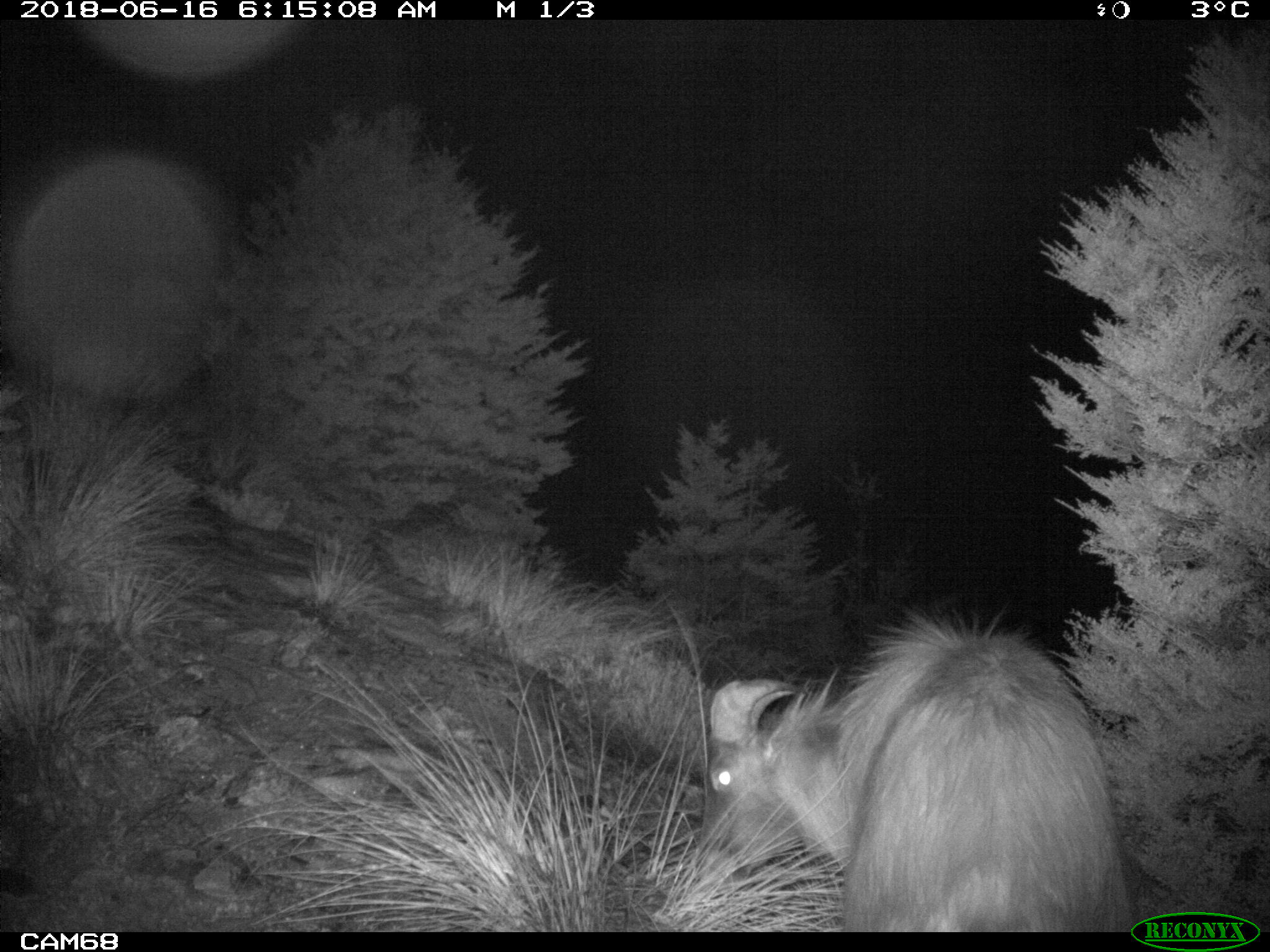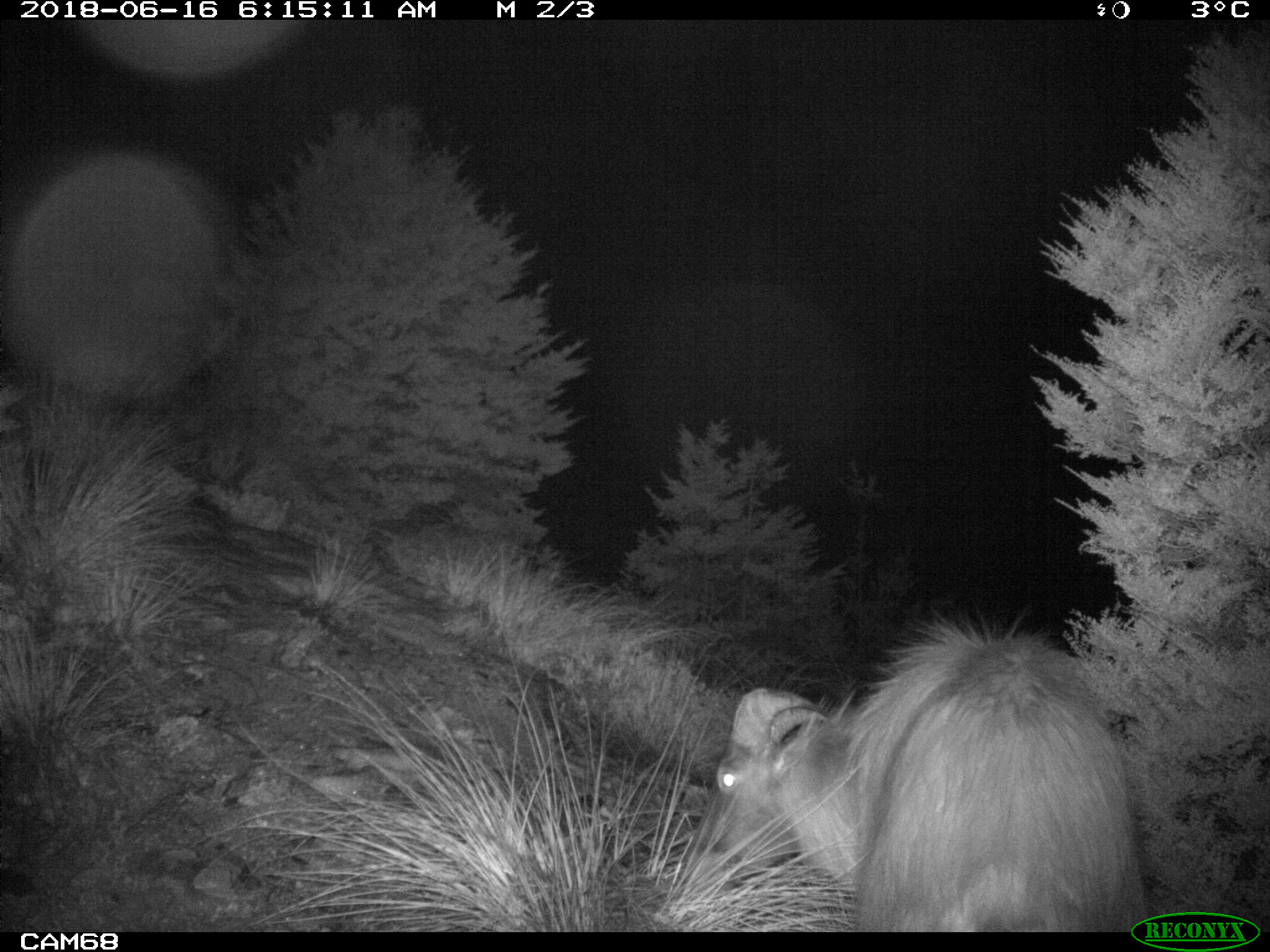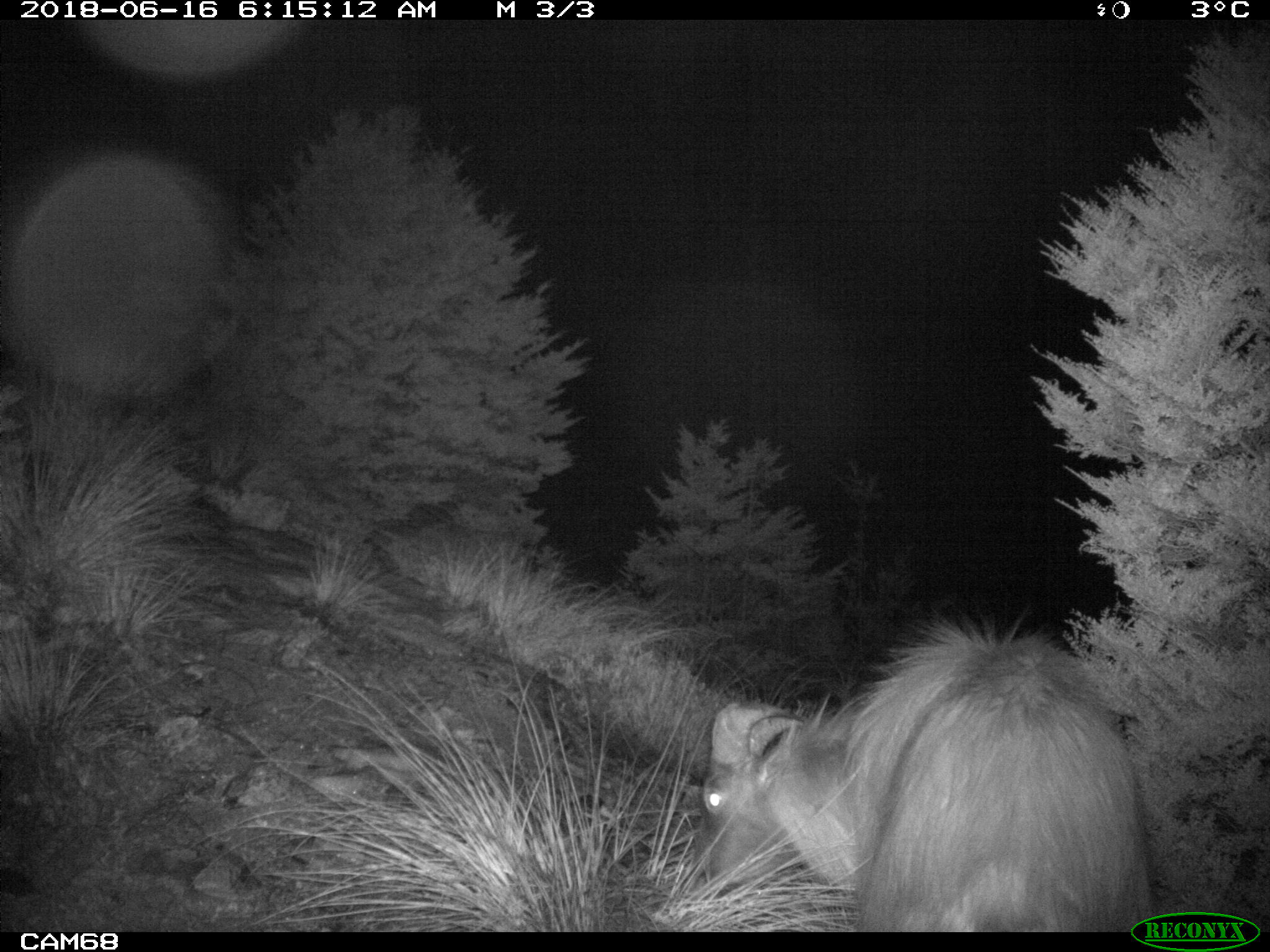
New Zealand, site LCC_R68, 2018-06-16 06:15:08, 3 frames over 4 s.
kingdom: Animalia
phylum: Chordata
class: Mammalia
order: Artiodactyla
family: Bovidae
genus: Nilgiritragus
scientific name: Nilgiritragus hylocrius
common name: tahr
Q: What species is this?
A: Tahr (Nilgiritragus hylocrius).